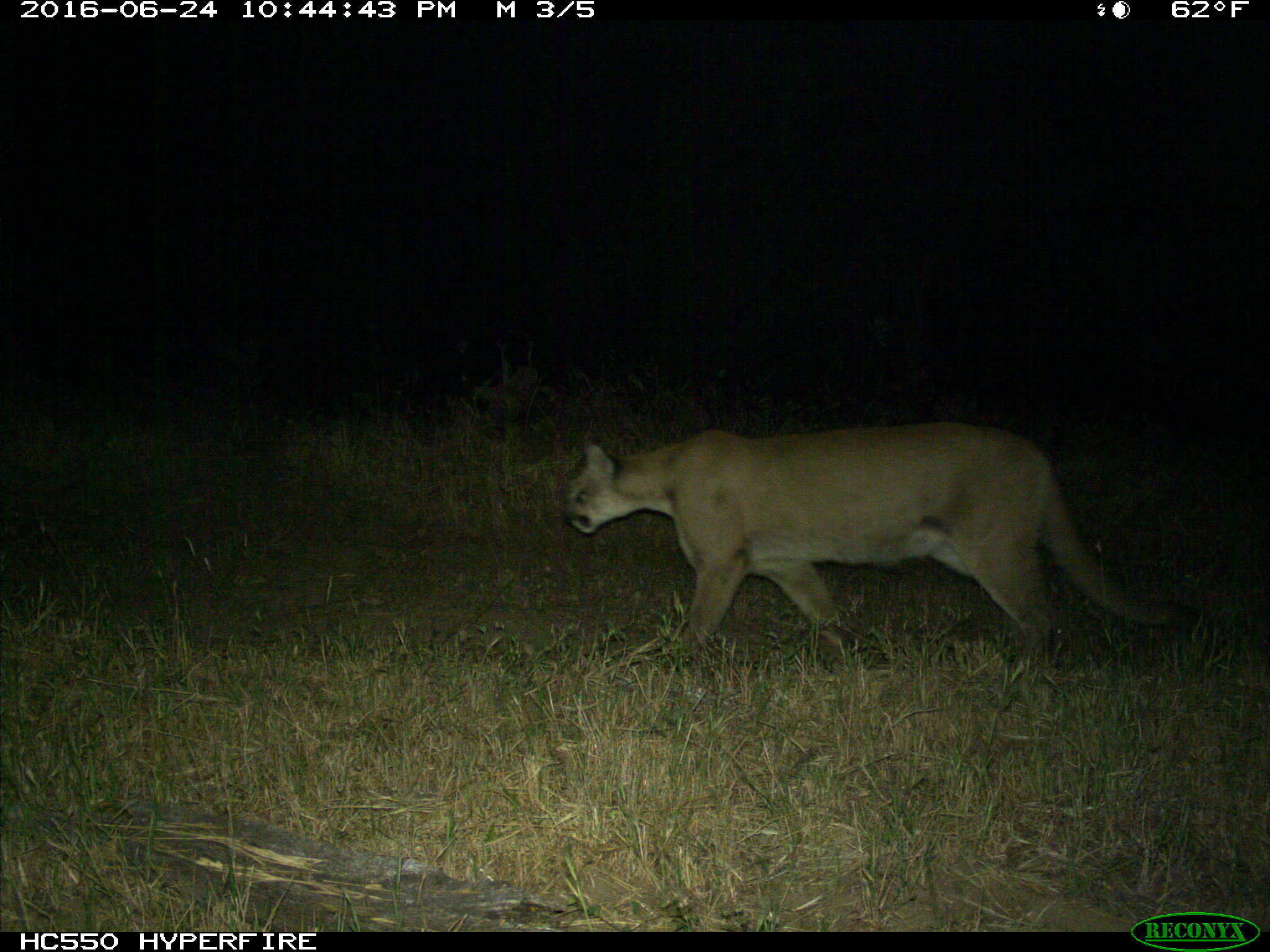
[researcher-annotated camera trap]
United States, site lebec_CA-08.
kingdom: Animalia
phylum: Chordata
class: Mammalia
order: Carnivora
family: Felidae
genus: Puma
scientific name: Puma concolor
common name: mountain lion